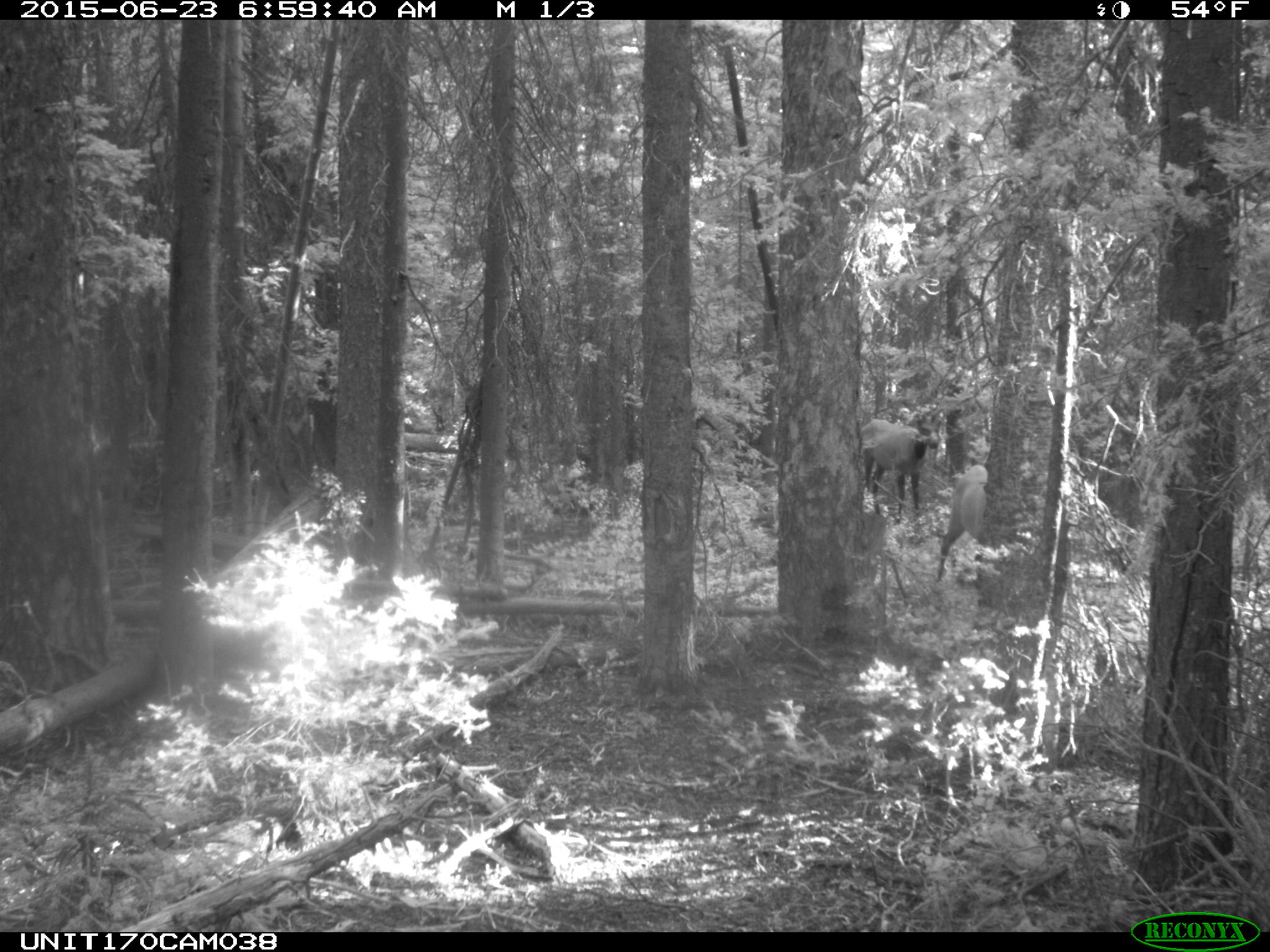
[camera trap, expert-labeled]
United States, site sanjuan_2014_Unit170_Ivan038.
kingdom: Animalia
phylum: Chordata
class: Mammalia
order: Artiodactyla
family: Cervidae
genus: Cervus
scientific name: Cervus elaphus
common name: red deer